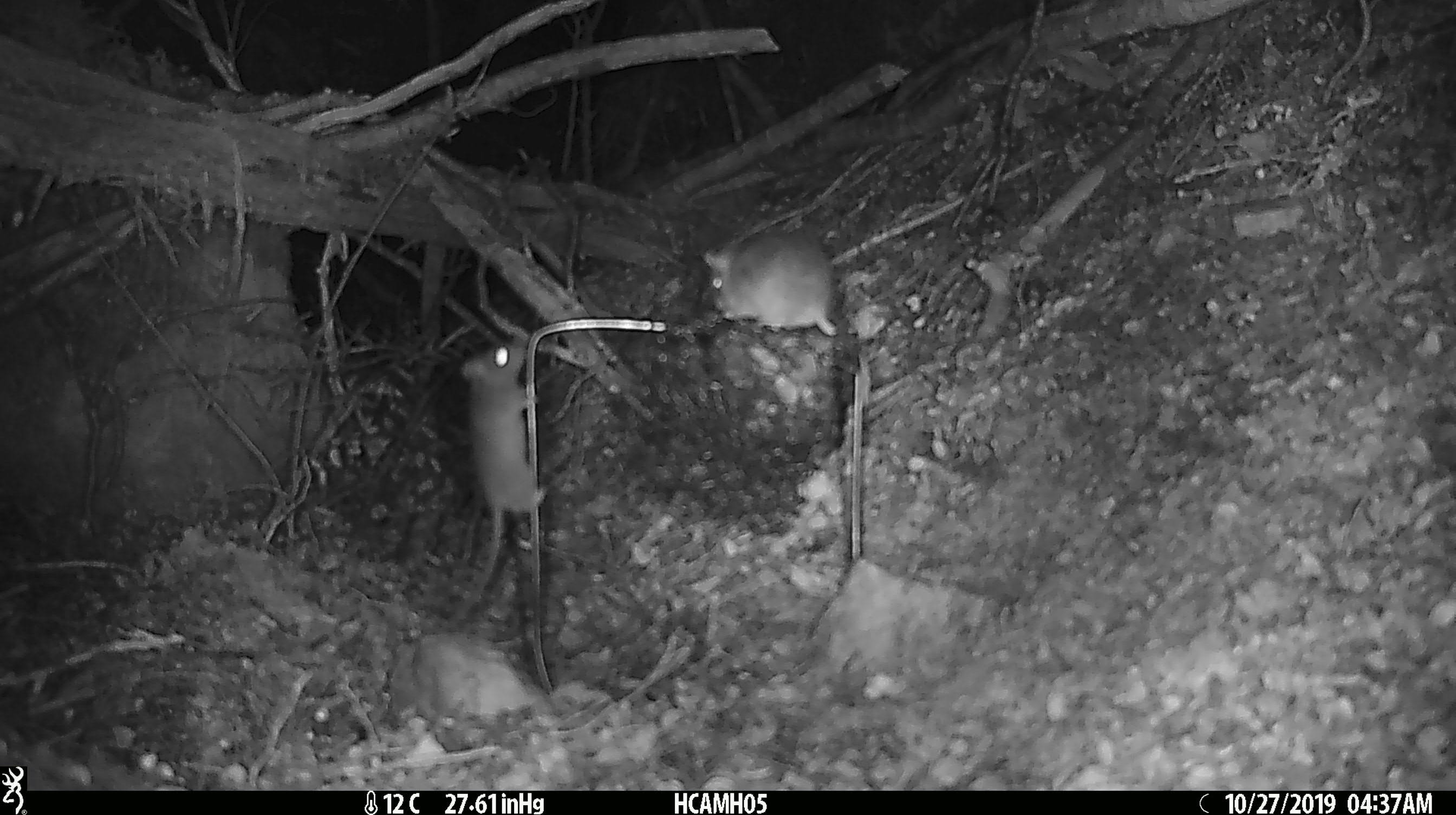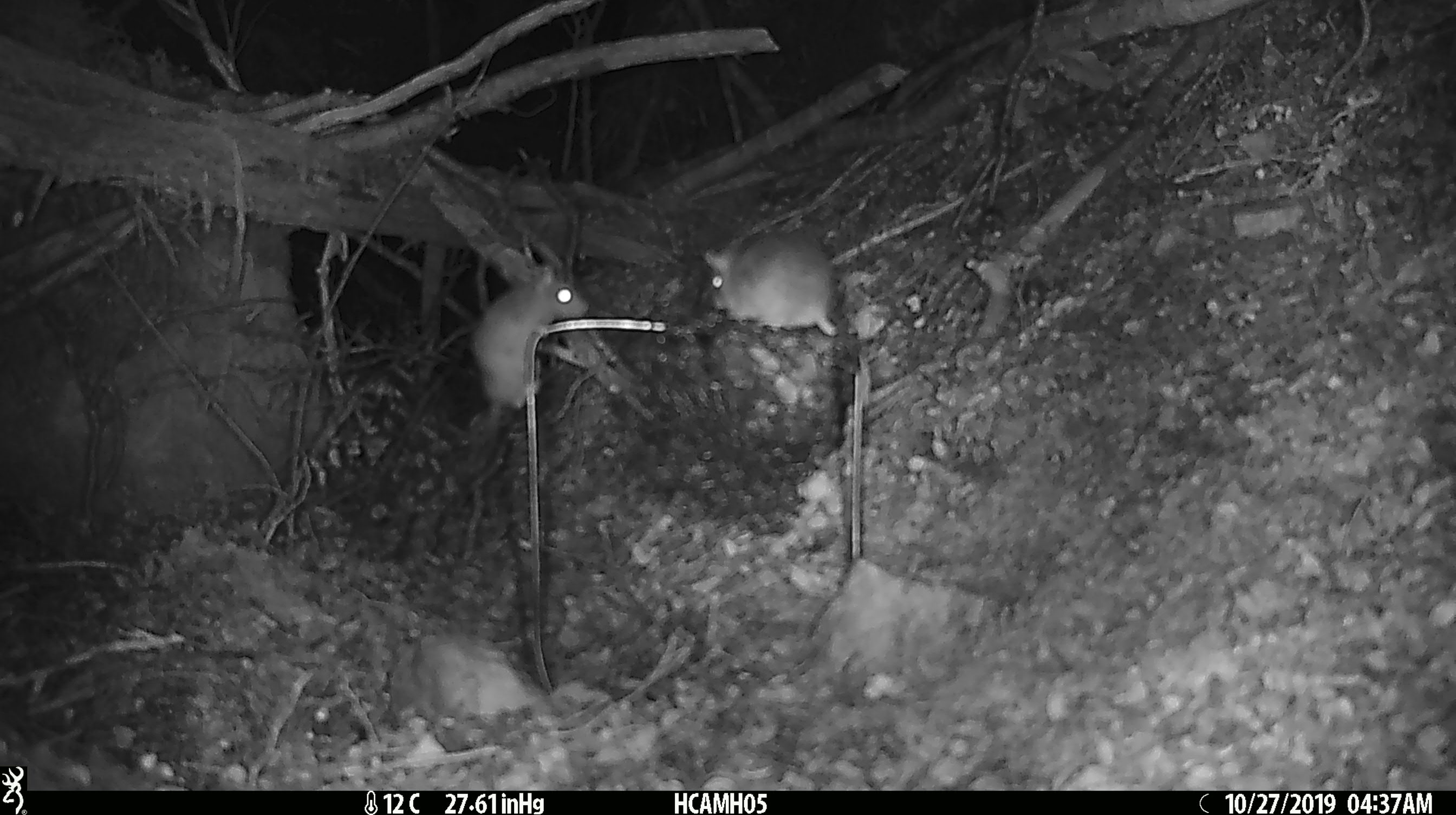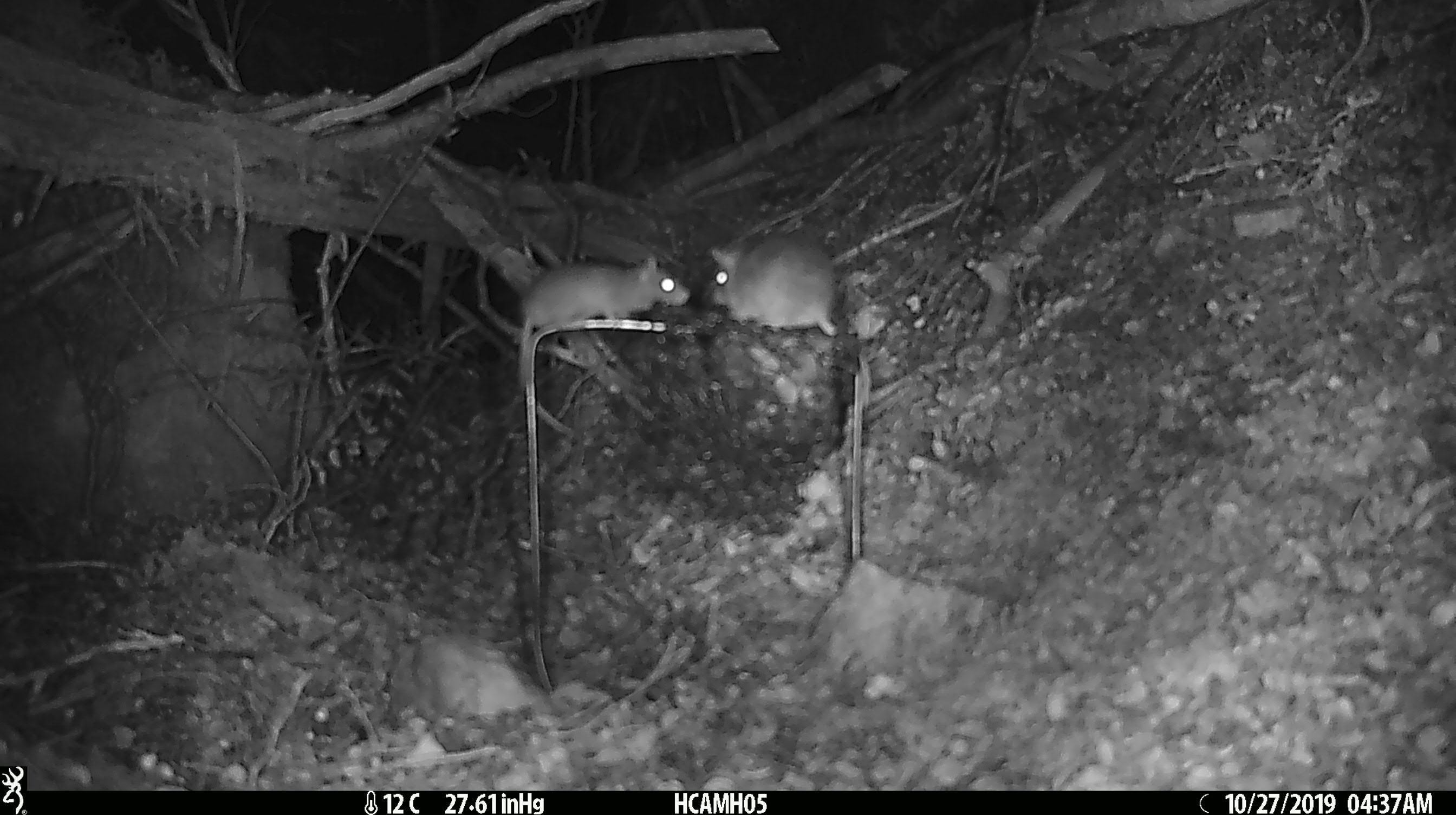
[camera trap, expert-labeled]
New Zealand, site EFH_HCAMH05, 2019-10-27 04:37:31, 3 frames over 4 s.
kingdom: Animalia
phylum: Chordata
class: Mammalia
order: Rodentia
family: Muridae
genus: Mus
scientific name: Mus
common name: mouse